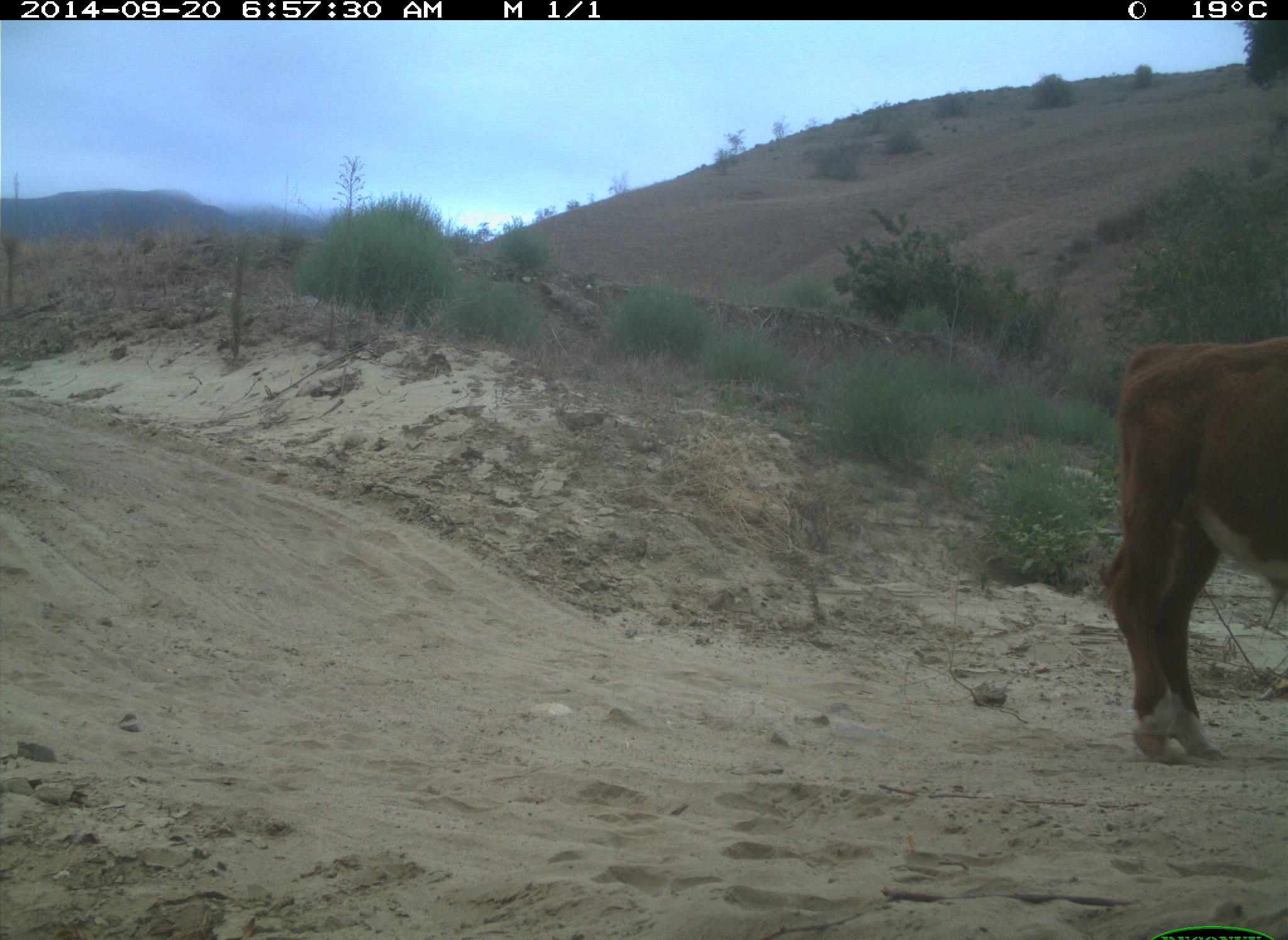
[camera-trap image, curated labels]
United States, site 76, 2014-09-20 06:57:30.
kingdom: Animalia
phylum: Chordata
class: Mammalia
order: Artiodactyla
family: Bovidae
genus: Bos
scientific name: Bos taurus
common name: cow